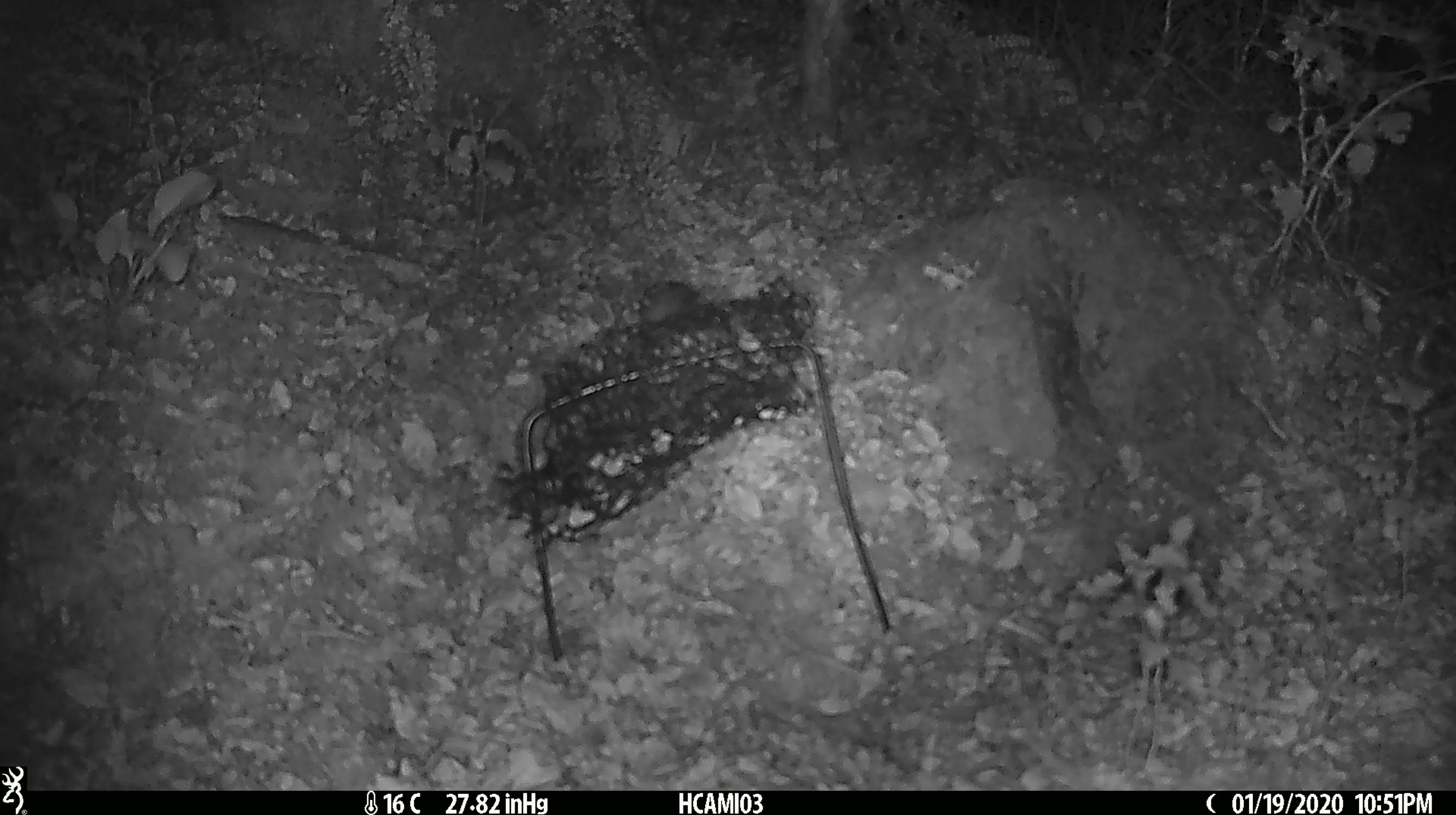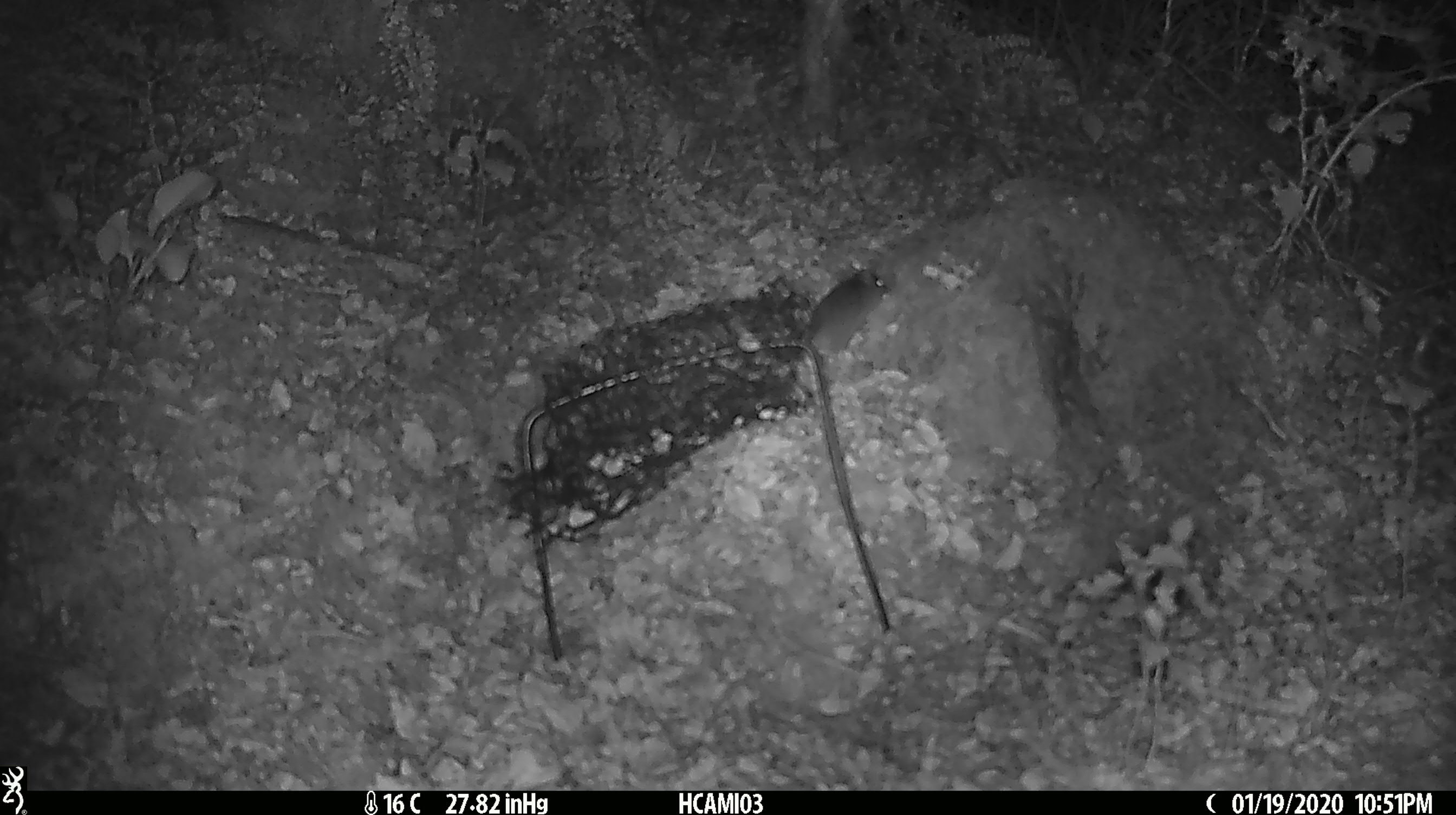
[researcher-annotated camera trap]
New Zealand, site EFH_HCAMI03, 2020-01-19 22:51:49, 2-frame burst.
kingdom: Animalia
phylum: Chordata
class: Mammalia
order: Rodentia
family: Muridae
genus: Mus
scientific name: Mus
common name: mouse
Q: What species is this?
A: Mouse (Mus).